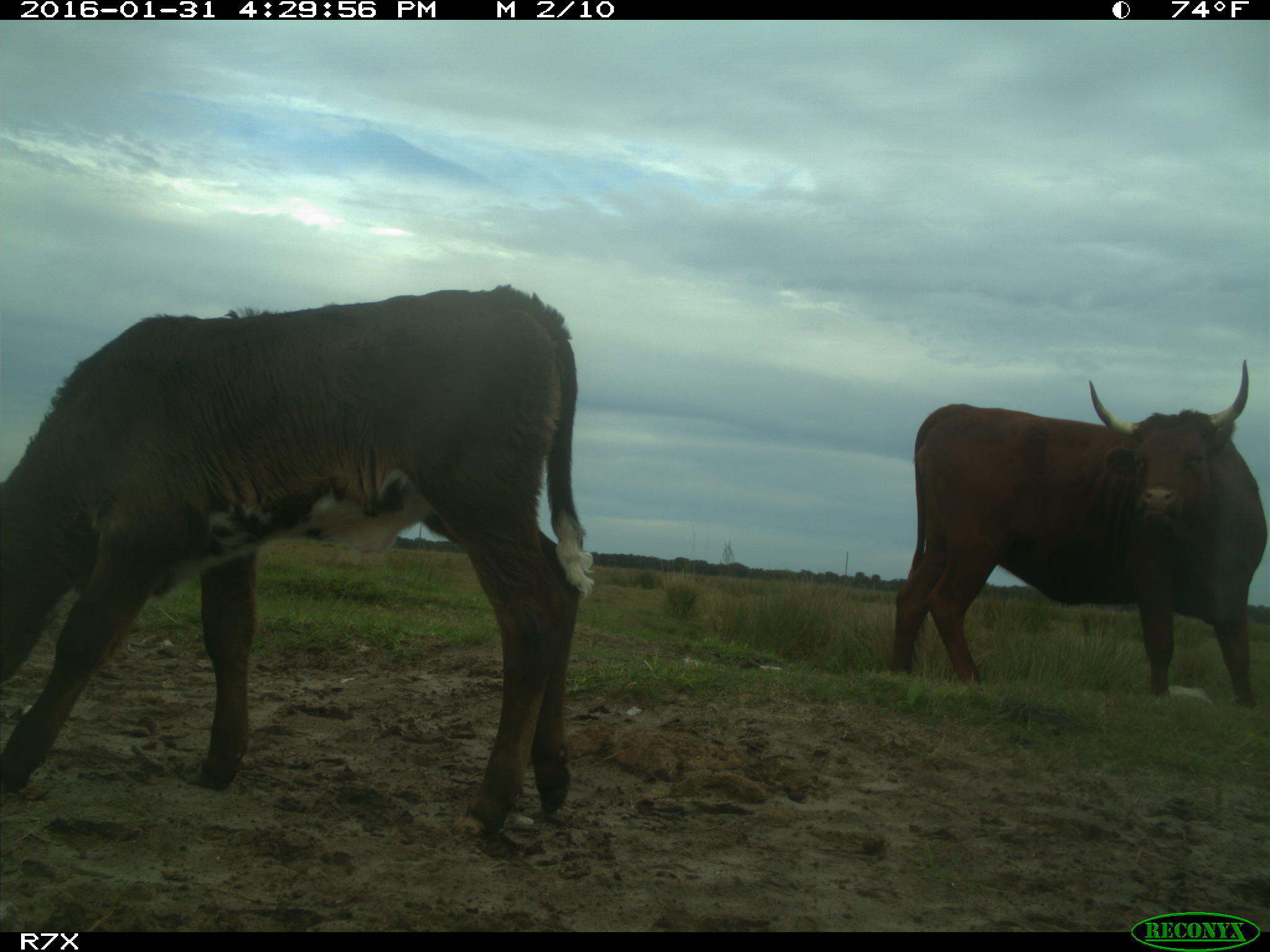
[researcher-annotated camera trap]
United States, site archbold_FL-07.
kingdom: Animalia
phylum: Chordata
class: Mammalia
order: Artiodactyla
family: Bovidae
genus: Bos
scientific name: Bos taurus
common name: domestic cow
Bos taurus (domestic cow).